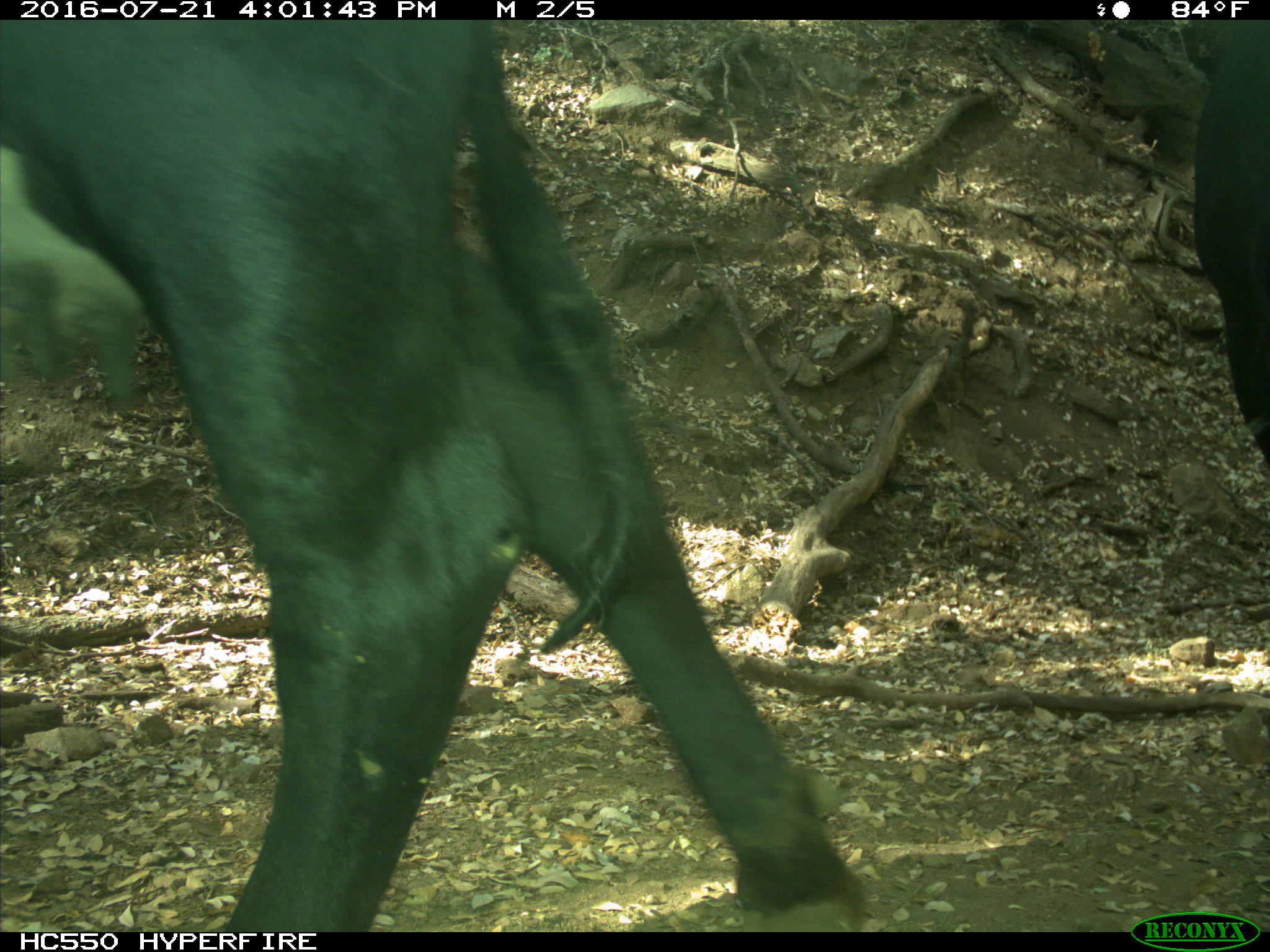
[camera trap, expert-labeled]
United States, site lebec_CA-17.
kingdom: Animalia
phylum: Chordata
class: Mammalia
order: Artiodactyla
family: Bovidae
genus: Bos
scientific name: Bos taurus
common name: domestic cow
Bos taurus (domestic cow).